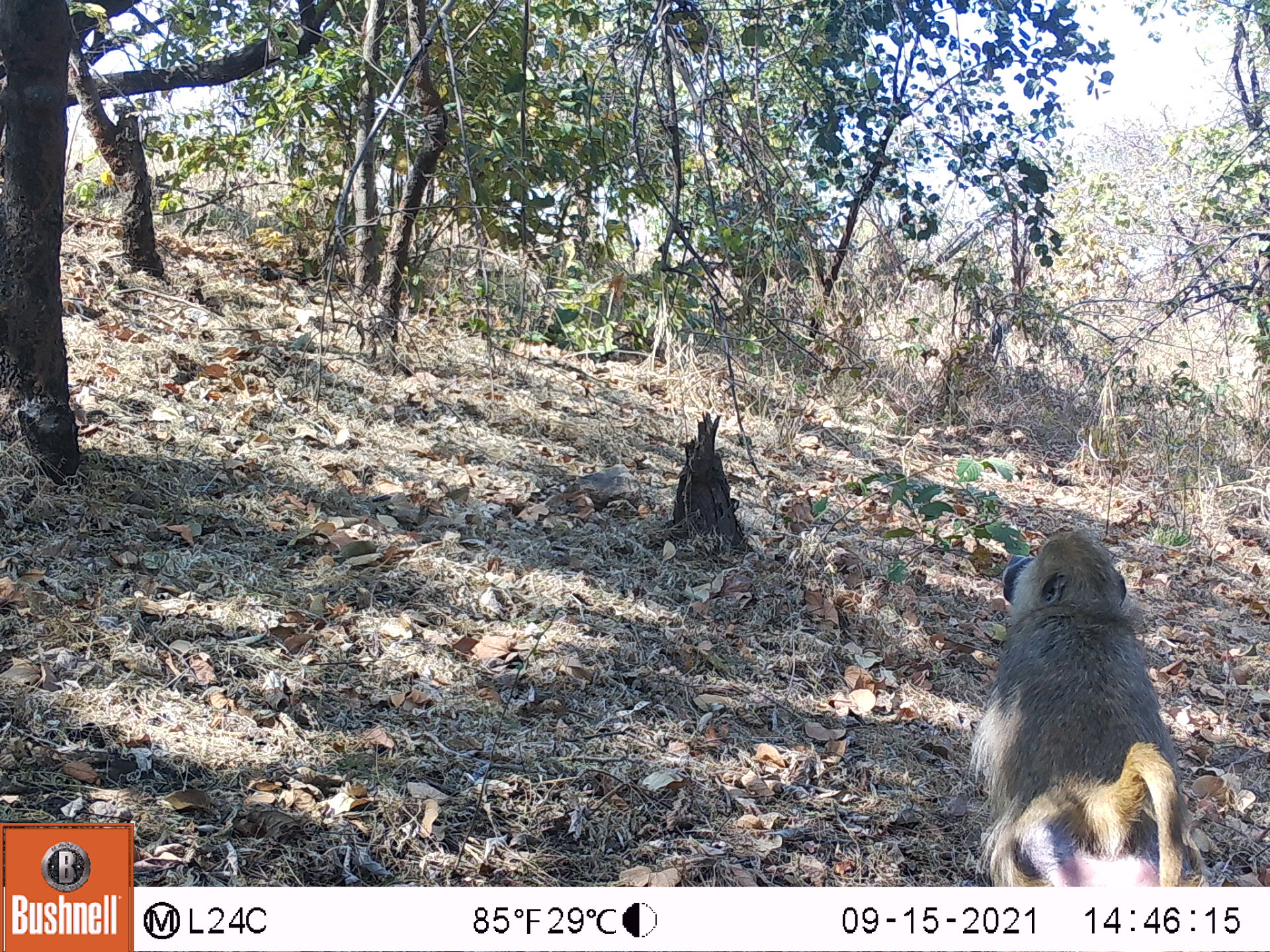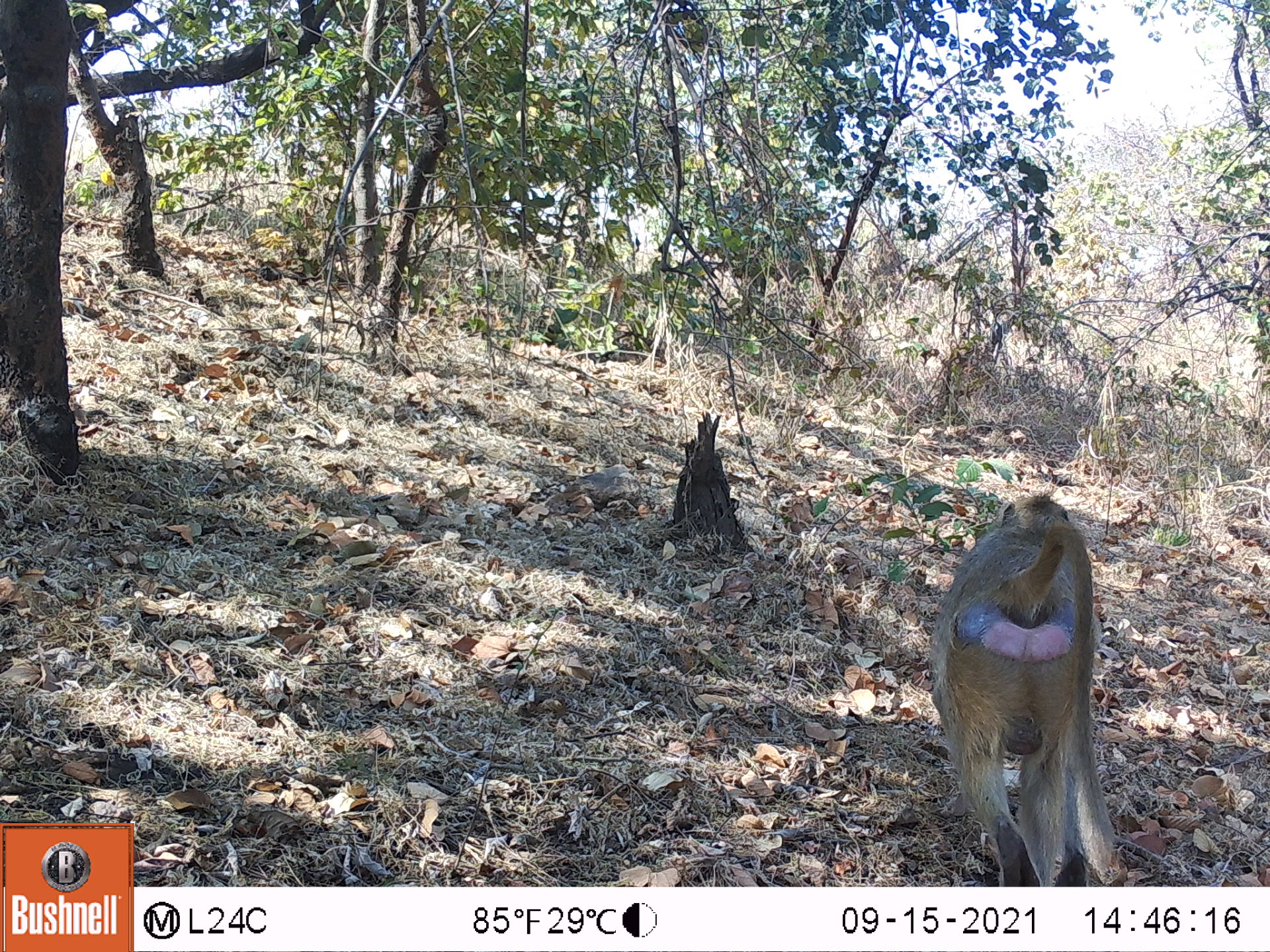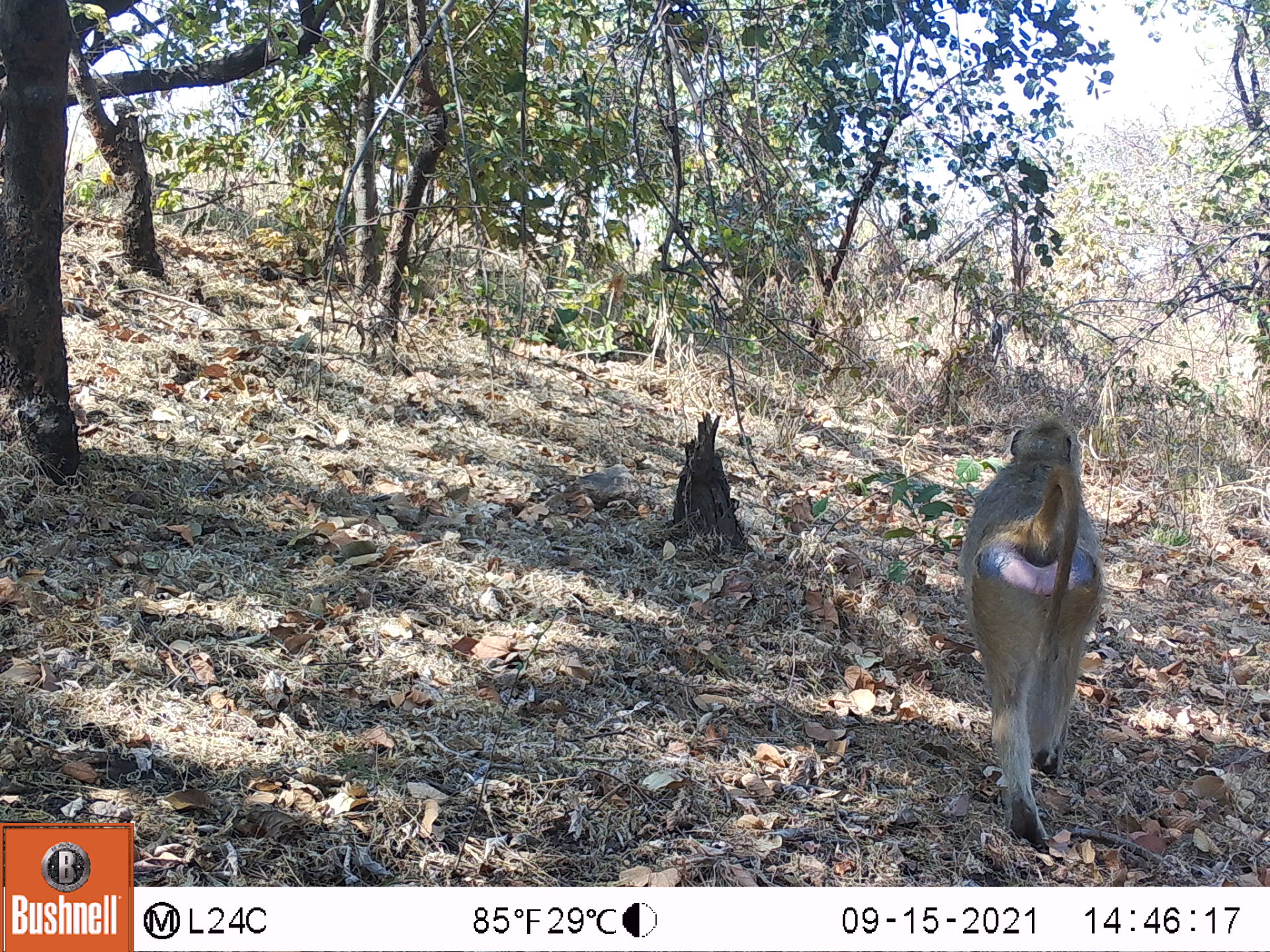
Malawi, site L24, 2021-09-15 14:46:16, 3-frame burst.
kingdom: Animalia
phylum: Chordata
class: Mammalia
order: Primates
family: Cercopithecidae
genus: Papio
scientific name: Papio cynocephalus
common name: yellow baboon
Yellow baboon (Papio cynocephalus), count 1.